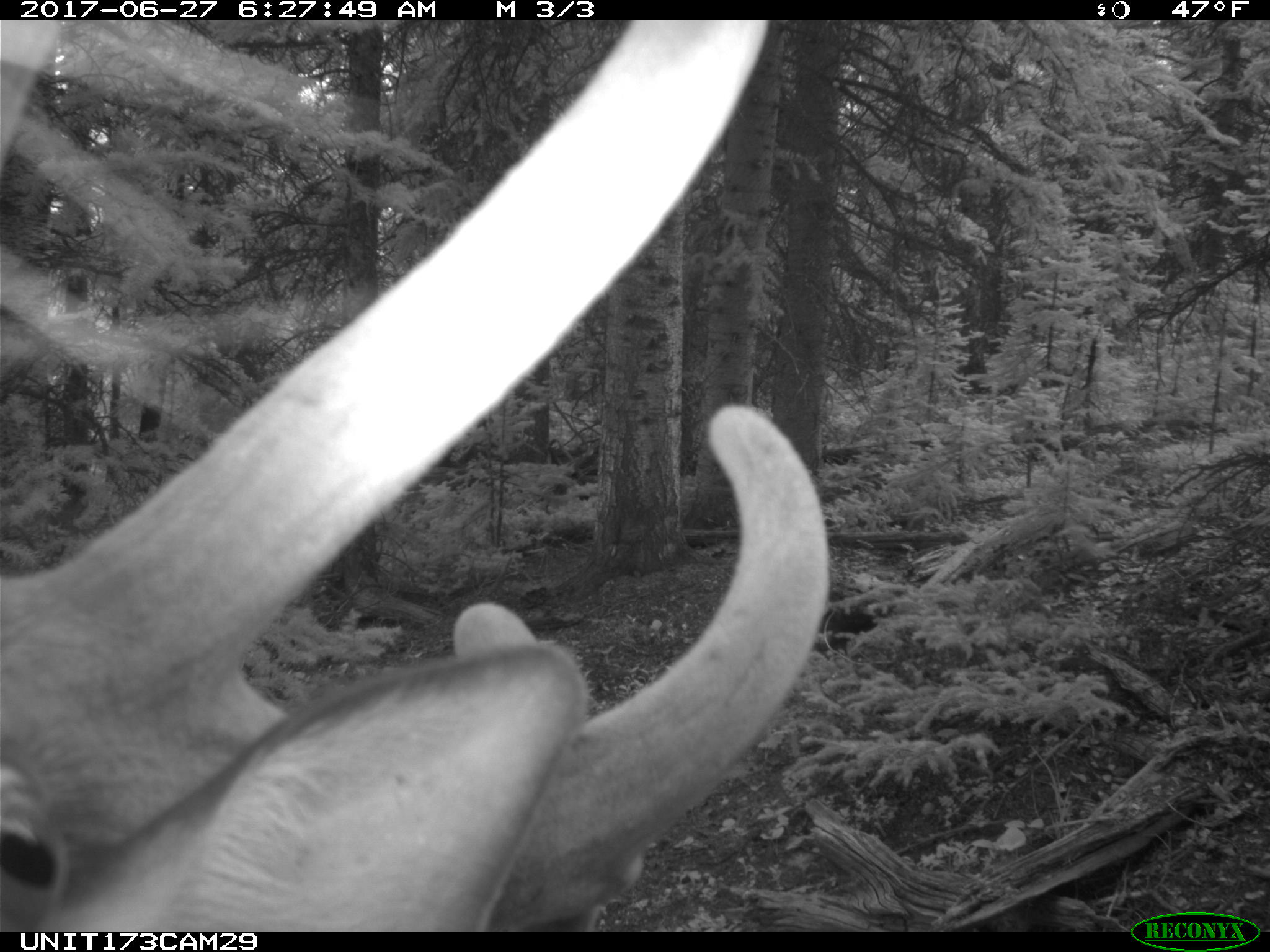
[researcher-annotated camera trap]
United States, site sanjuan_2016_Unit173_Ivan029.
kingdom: Animalia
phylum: Chordata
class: Mammalia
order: Artiodactyla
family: Cervidae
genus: Cervus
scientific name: Cervus elaphus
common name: red deer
Cervus elaphus (red deer).